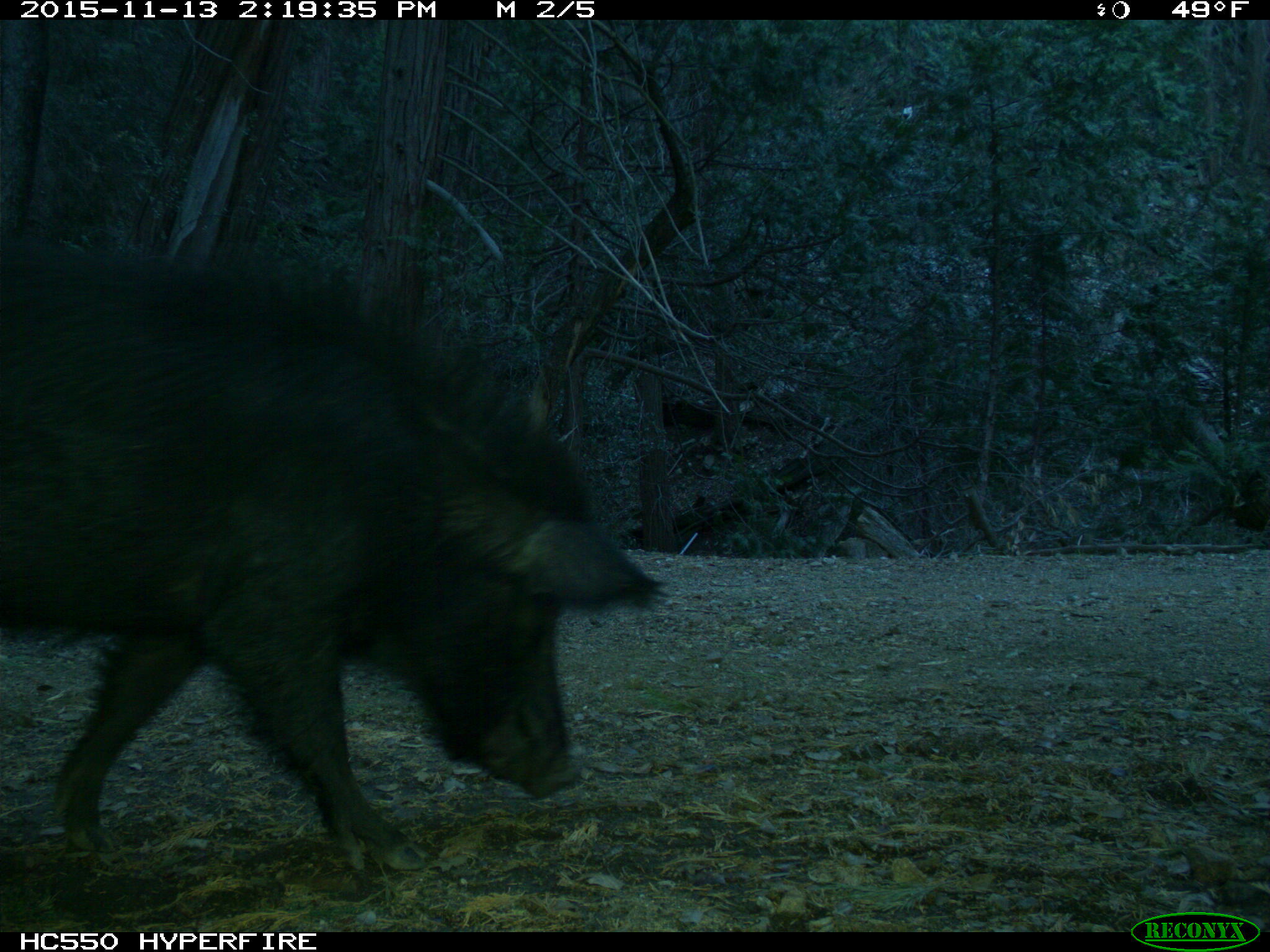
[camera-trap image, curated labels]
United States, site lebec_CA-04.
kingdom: Animalia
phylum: Chordata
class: Mammalia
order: Artiodactyla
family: Suidae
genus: Sus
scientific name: Sus scrofa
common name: wild boar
Sus scrofa (wild boar).